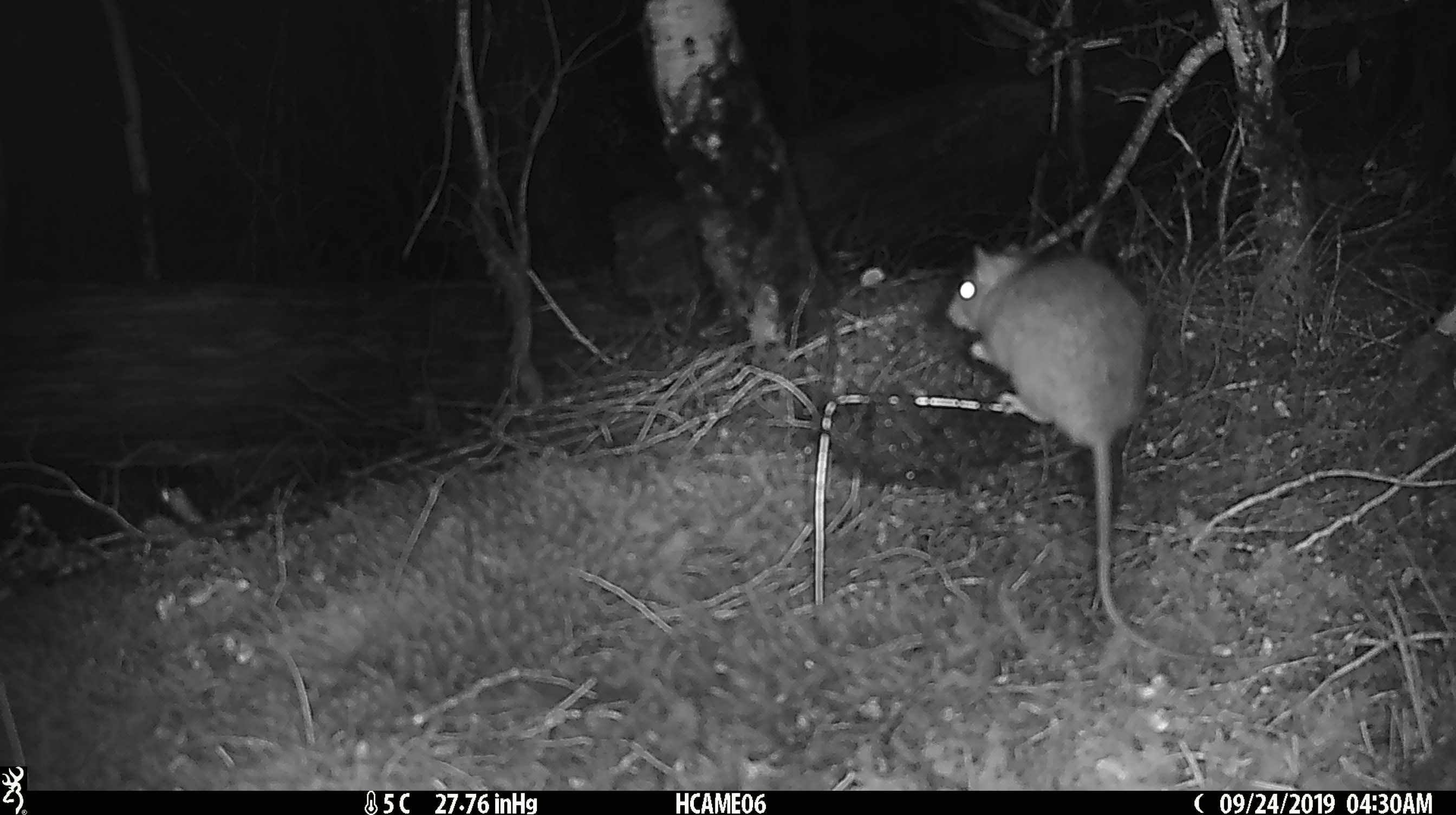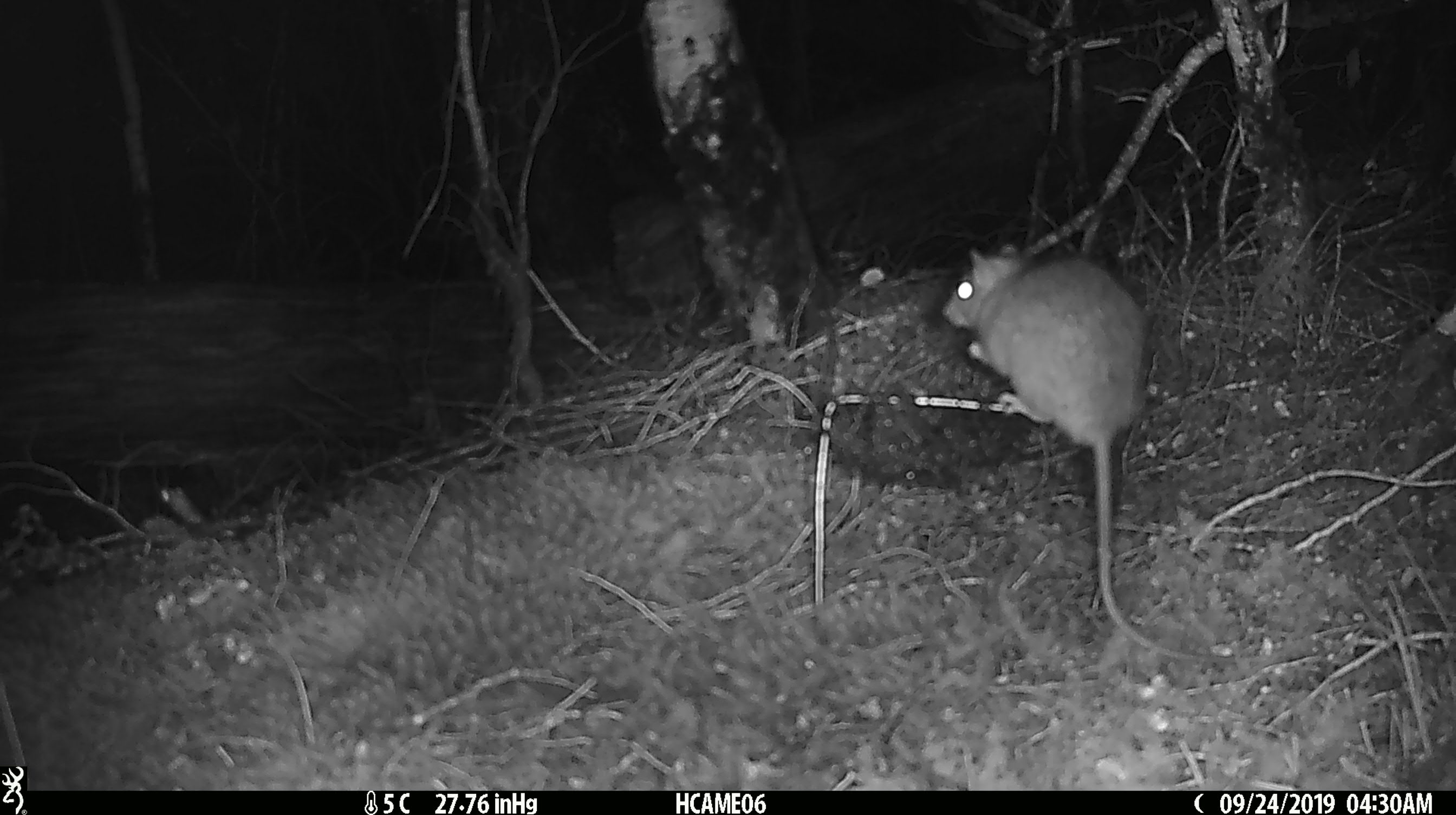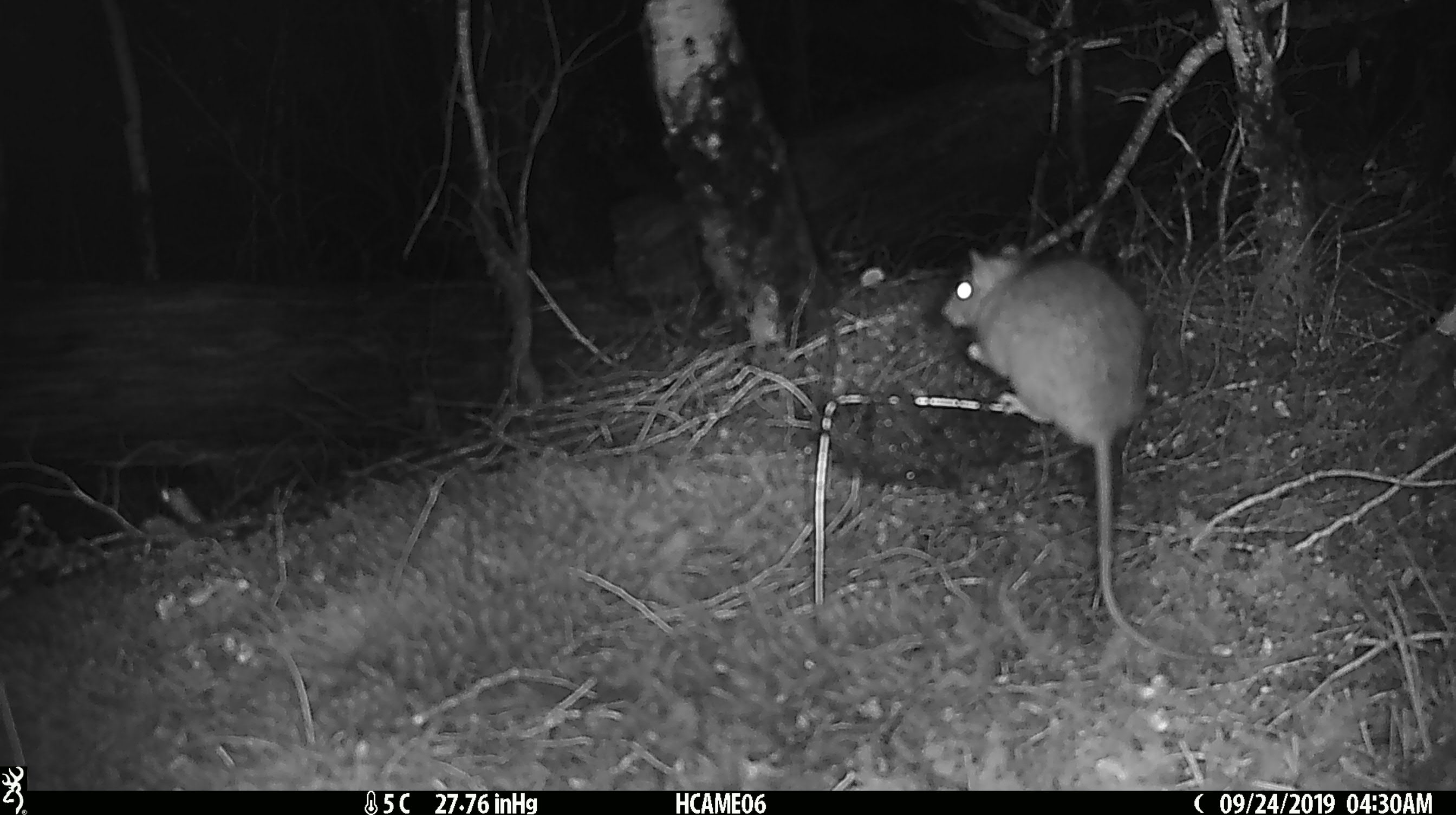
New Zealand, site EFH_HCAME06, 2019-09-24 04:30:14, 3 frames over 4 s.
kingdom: Animalia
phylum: Chordata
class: Mammalia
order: Rodentia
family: Muridae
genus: Rattus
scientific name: Rattus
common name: rat